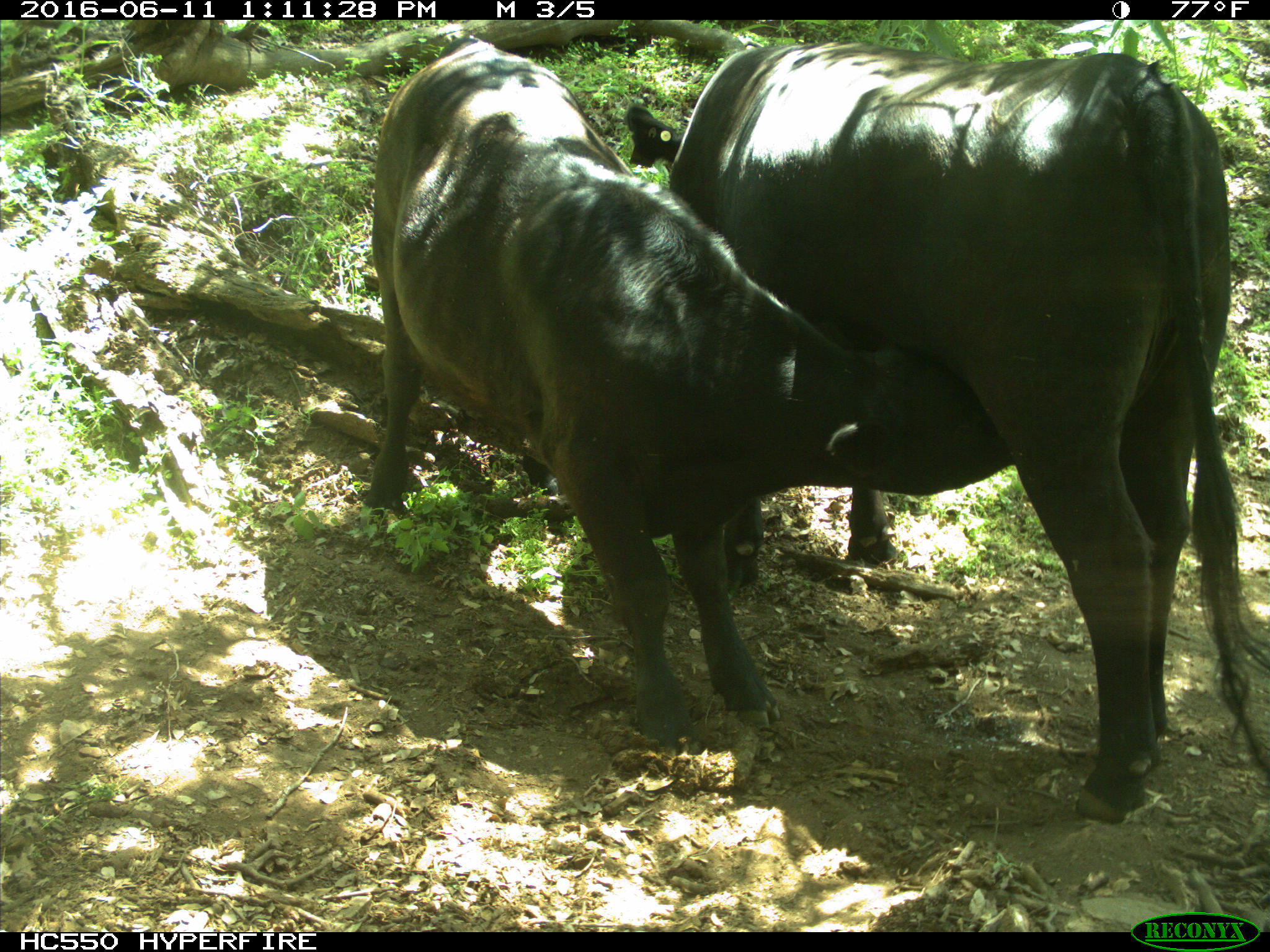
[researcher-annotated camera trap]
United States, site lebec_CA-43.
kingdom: Animalia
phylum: Chordata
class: Mammalia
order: Artiodactyla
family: Bovidae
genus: Bos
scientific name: Bos taurus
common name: domestic cow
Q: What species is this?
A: Bos taurus (domestic cow).